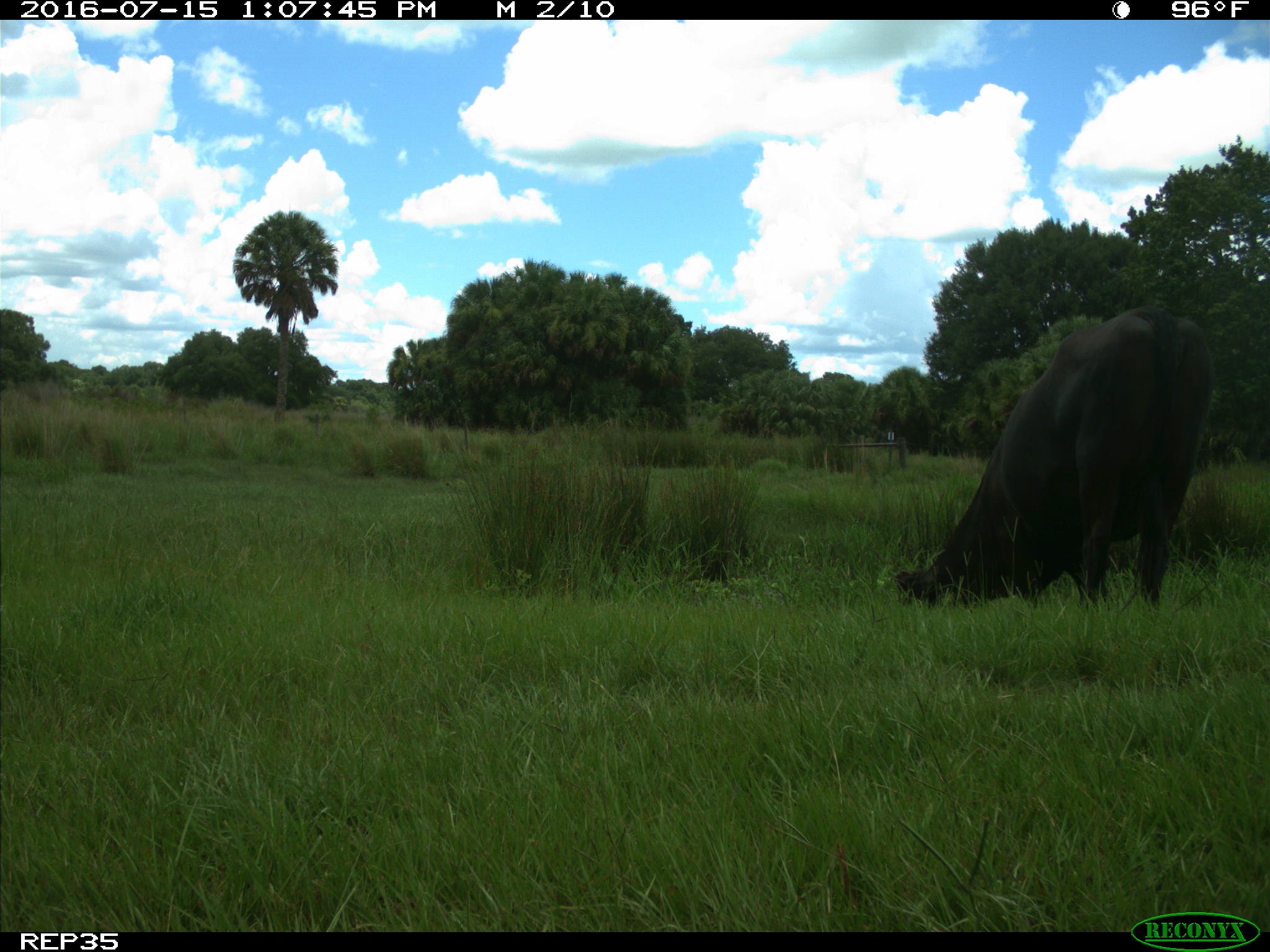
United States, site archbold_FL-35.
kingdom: Animalia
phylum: Chordata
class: Mammalia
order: Artiodactyla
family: Bovidae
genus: Bos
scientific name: Bos taurus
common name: domestic cow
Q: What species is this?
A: Bos taurus (domestic cow).